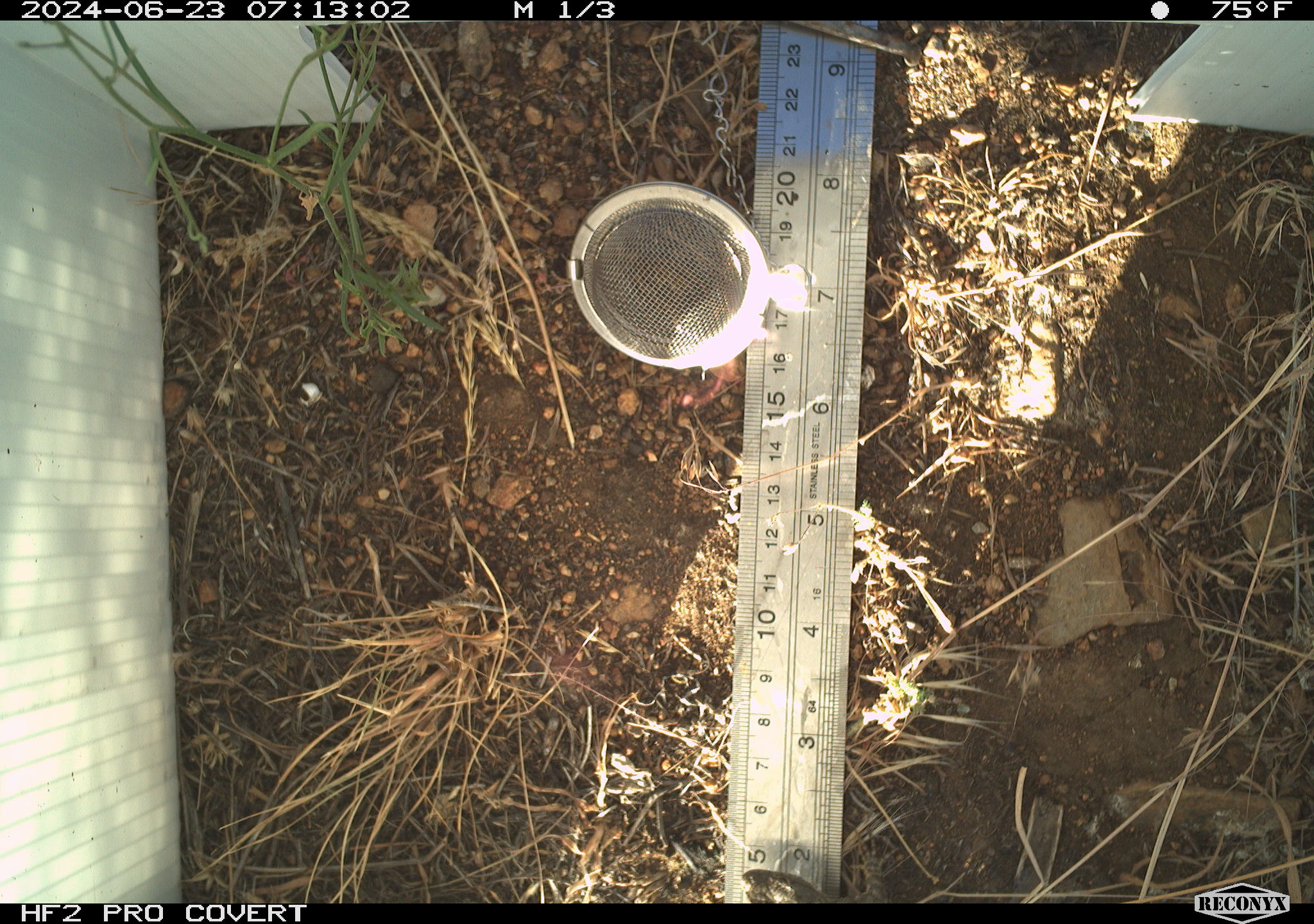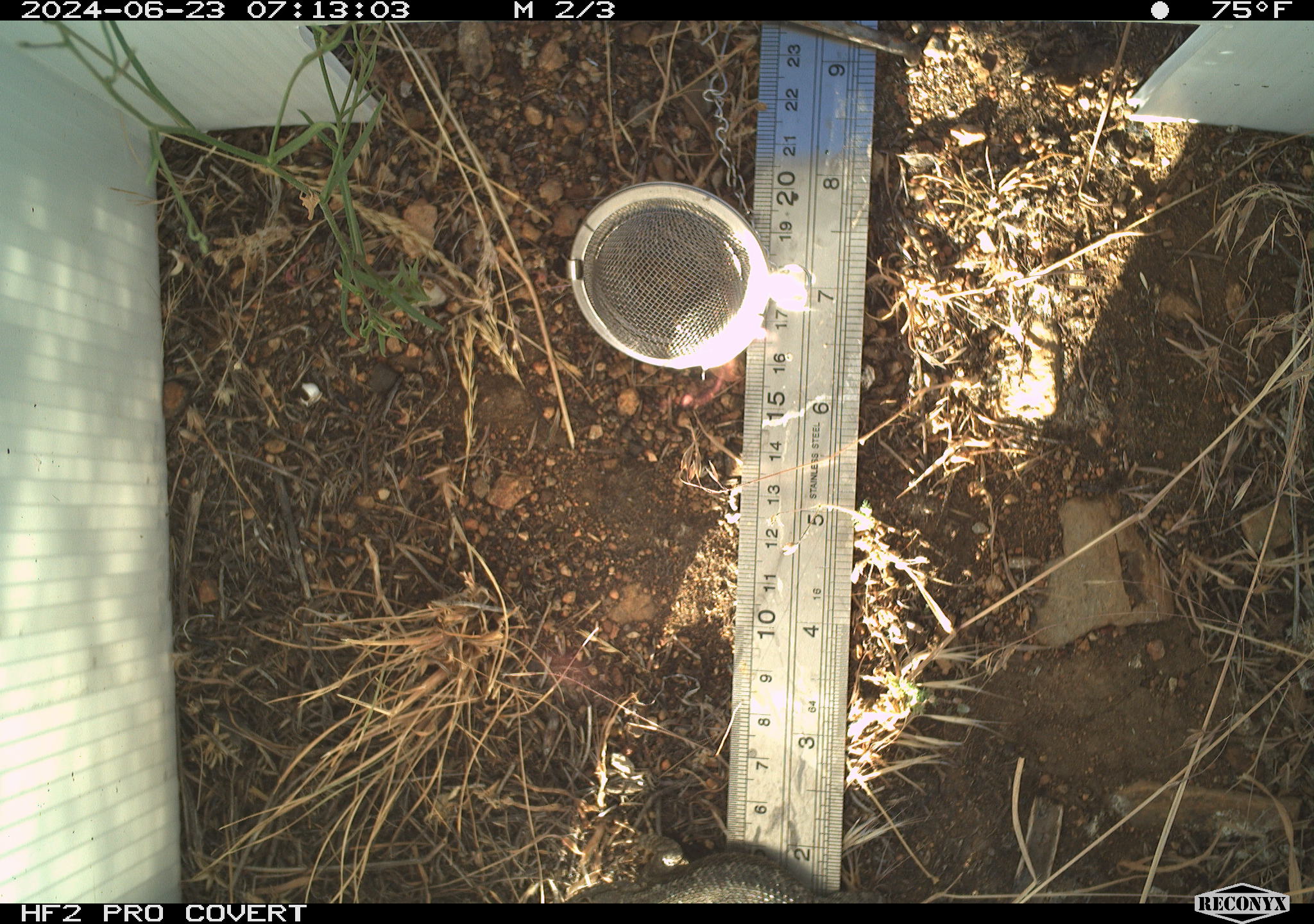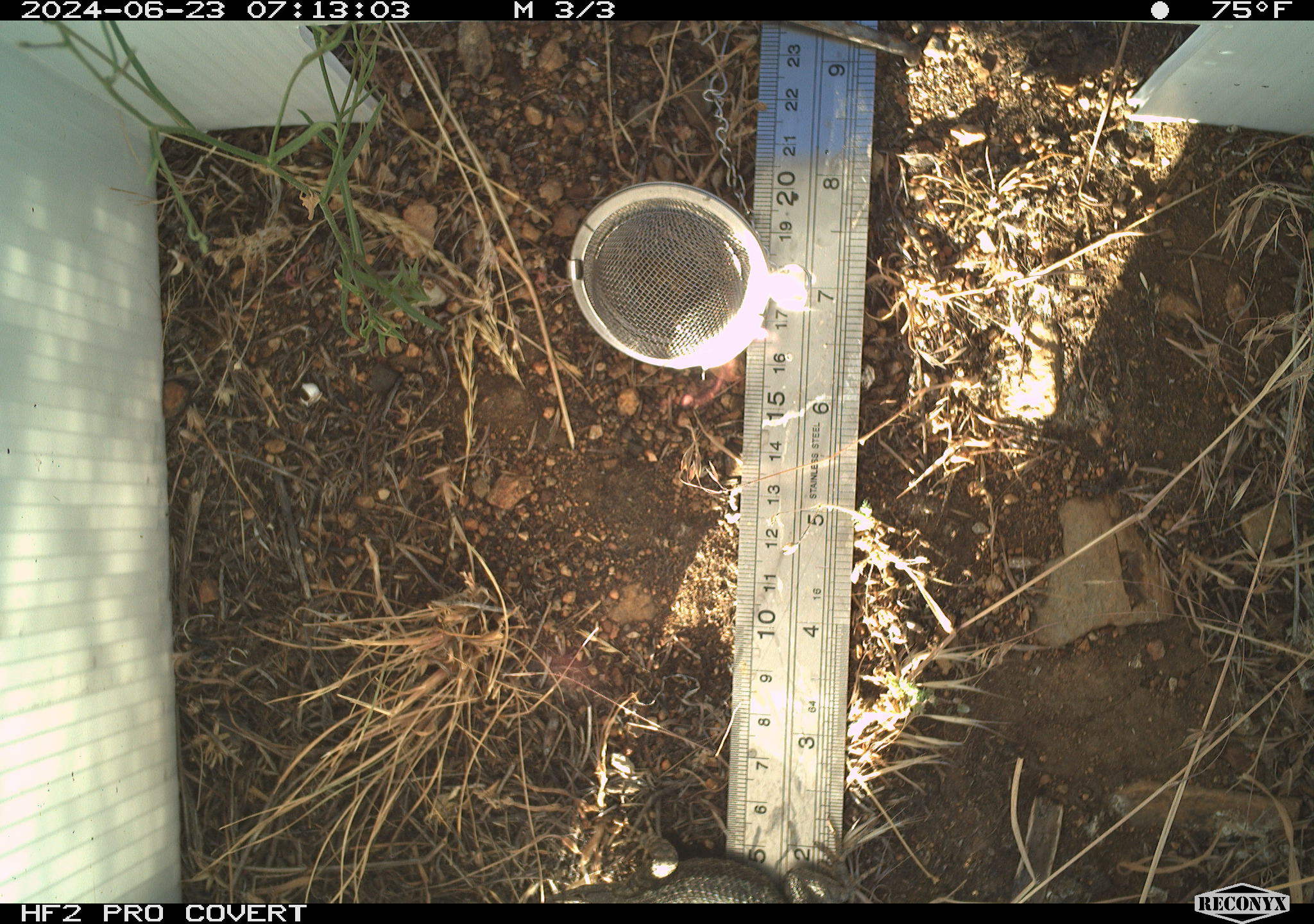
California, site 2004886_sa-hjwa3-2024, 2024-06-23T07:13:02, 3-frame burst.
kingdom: Animalia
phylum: Chordata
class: Reptilia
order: Squamata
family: Phrynosomatidae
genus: Sceloporus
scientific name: Sceloporus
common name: spiny lizards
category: sceloporus species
Sceloporus species (spiny lizards) (Sceloporus).